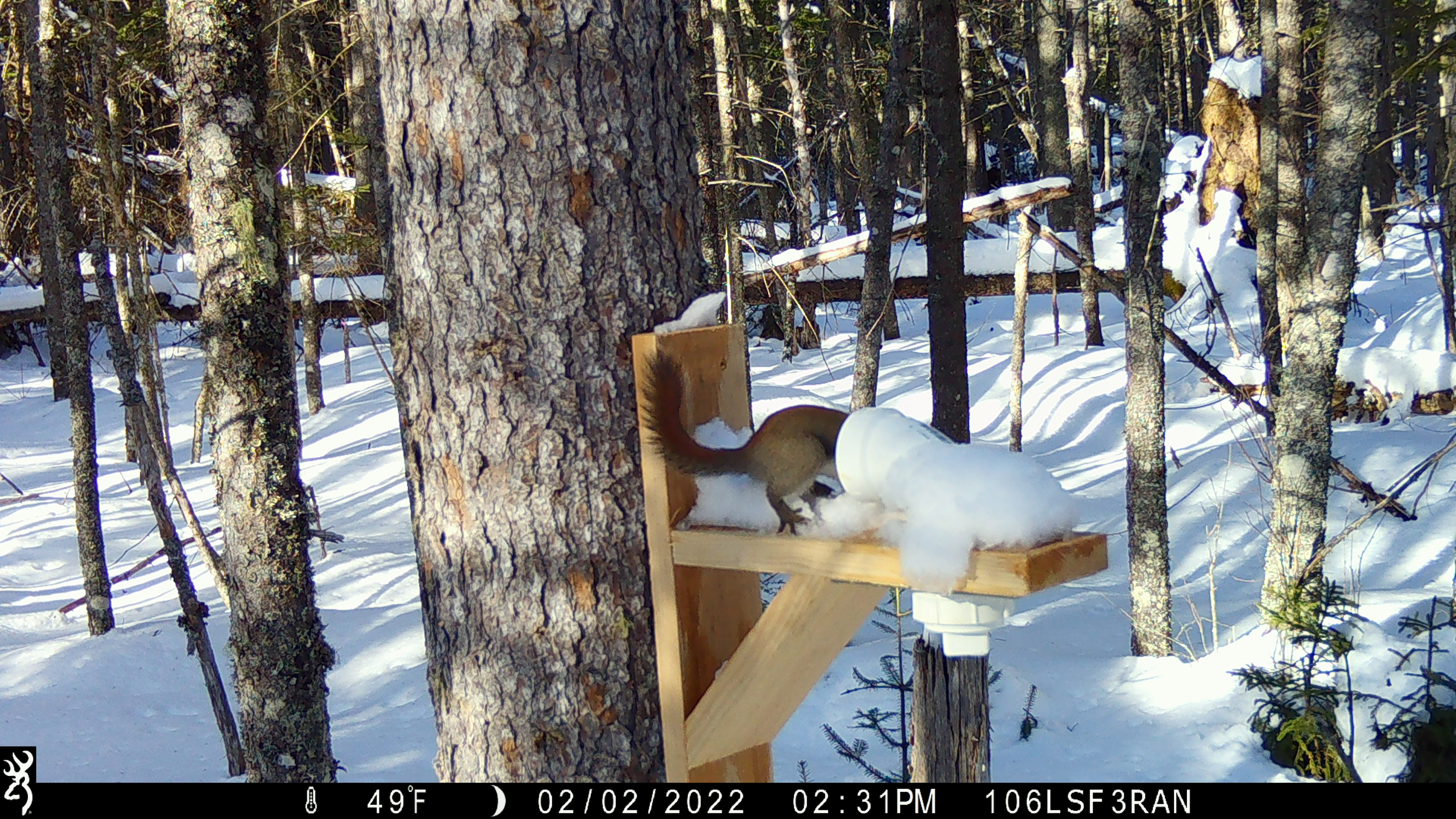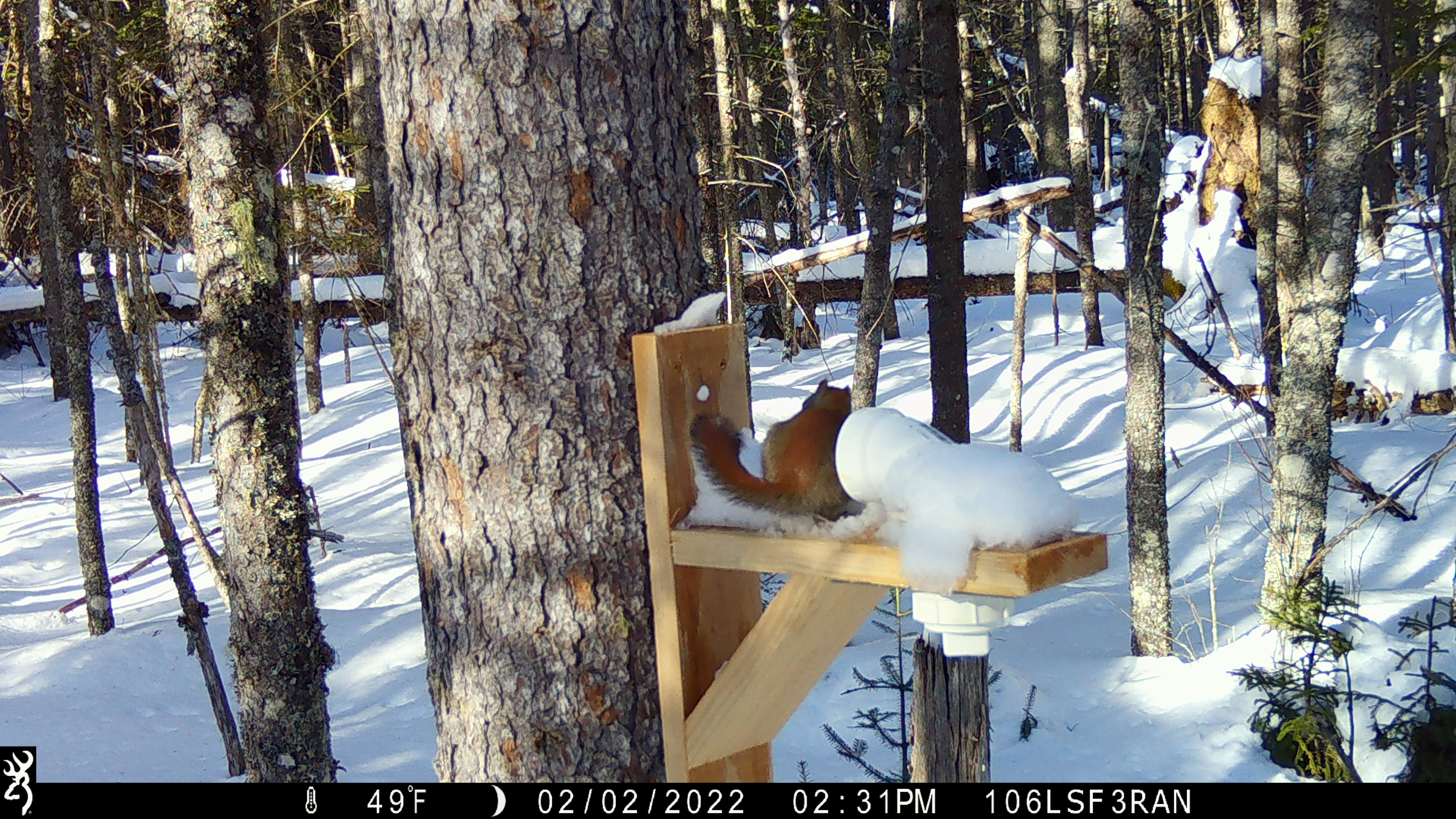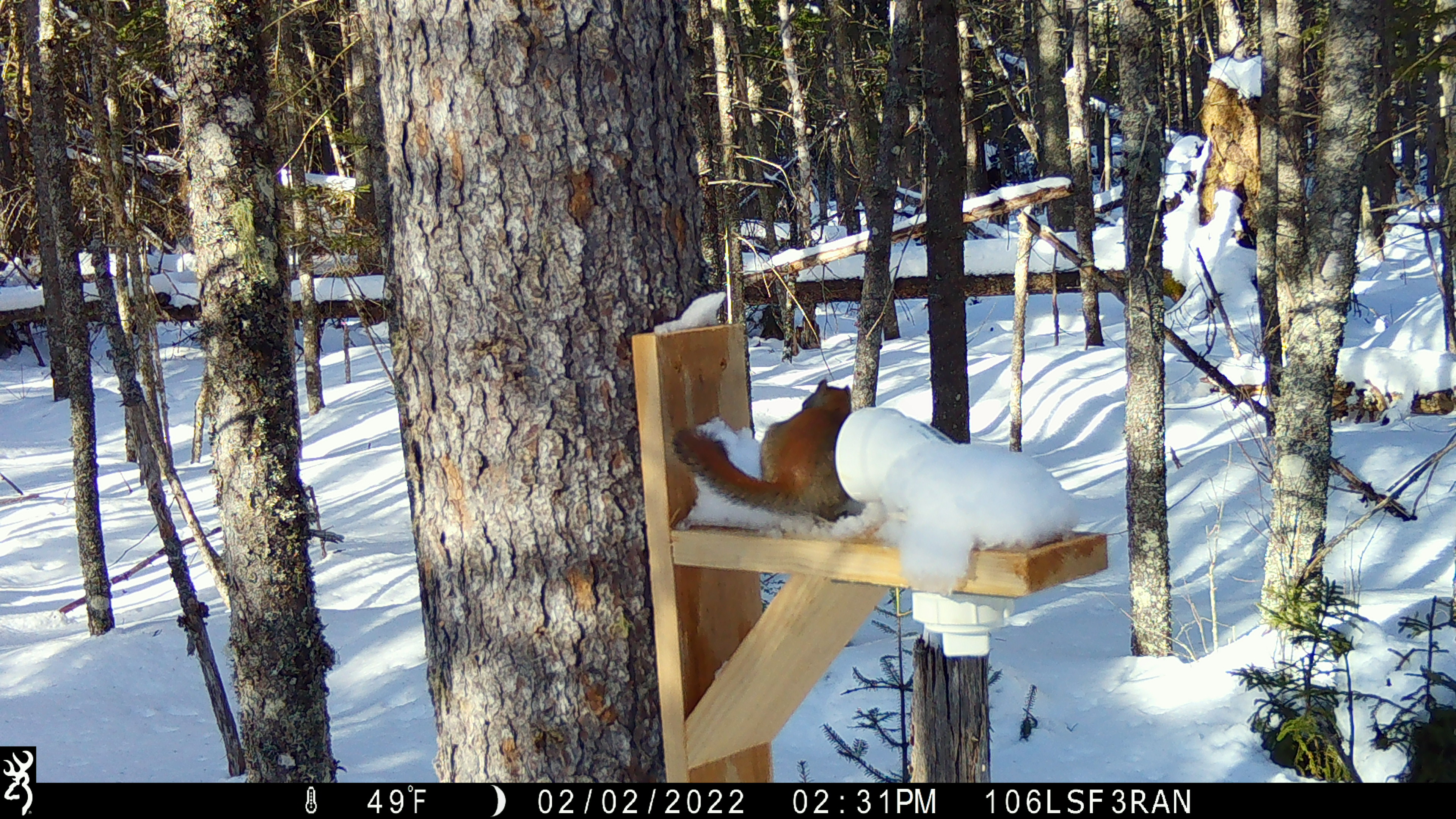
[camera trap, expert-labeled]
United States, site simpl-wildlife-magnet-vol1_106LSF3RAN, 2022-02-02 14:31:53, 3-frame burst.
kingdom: Animalia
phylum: Chordata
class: Mammalia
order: Rodentia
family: Sciuridae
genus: Tamiasciurus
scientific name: Tamiasciurus hudsonicus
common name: red squirrel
Red squirrel (Tamiasciurus hudsonicus).